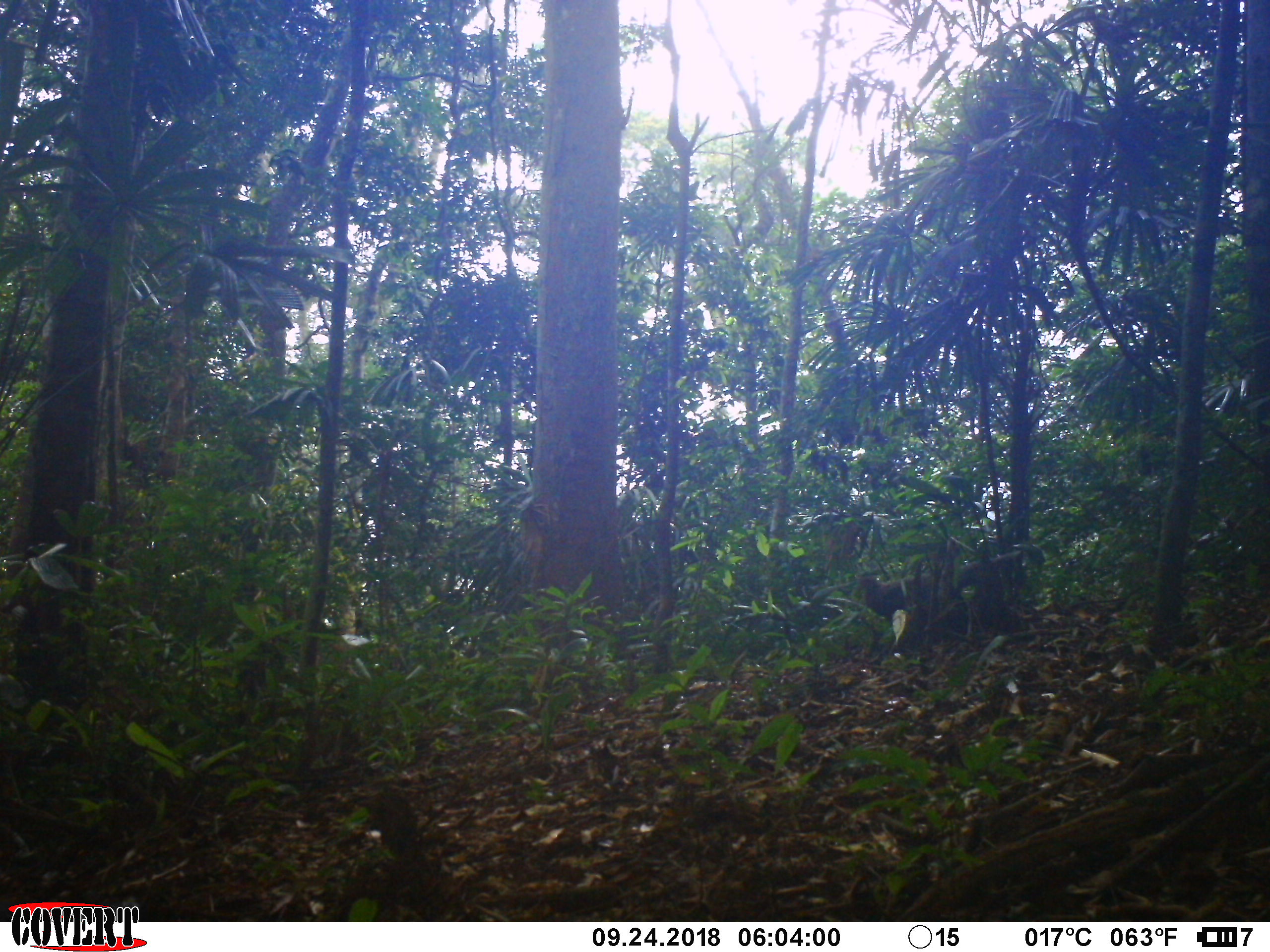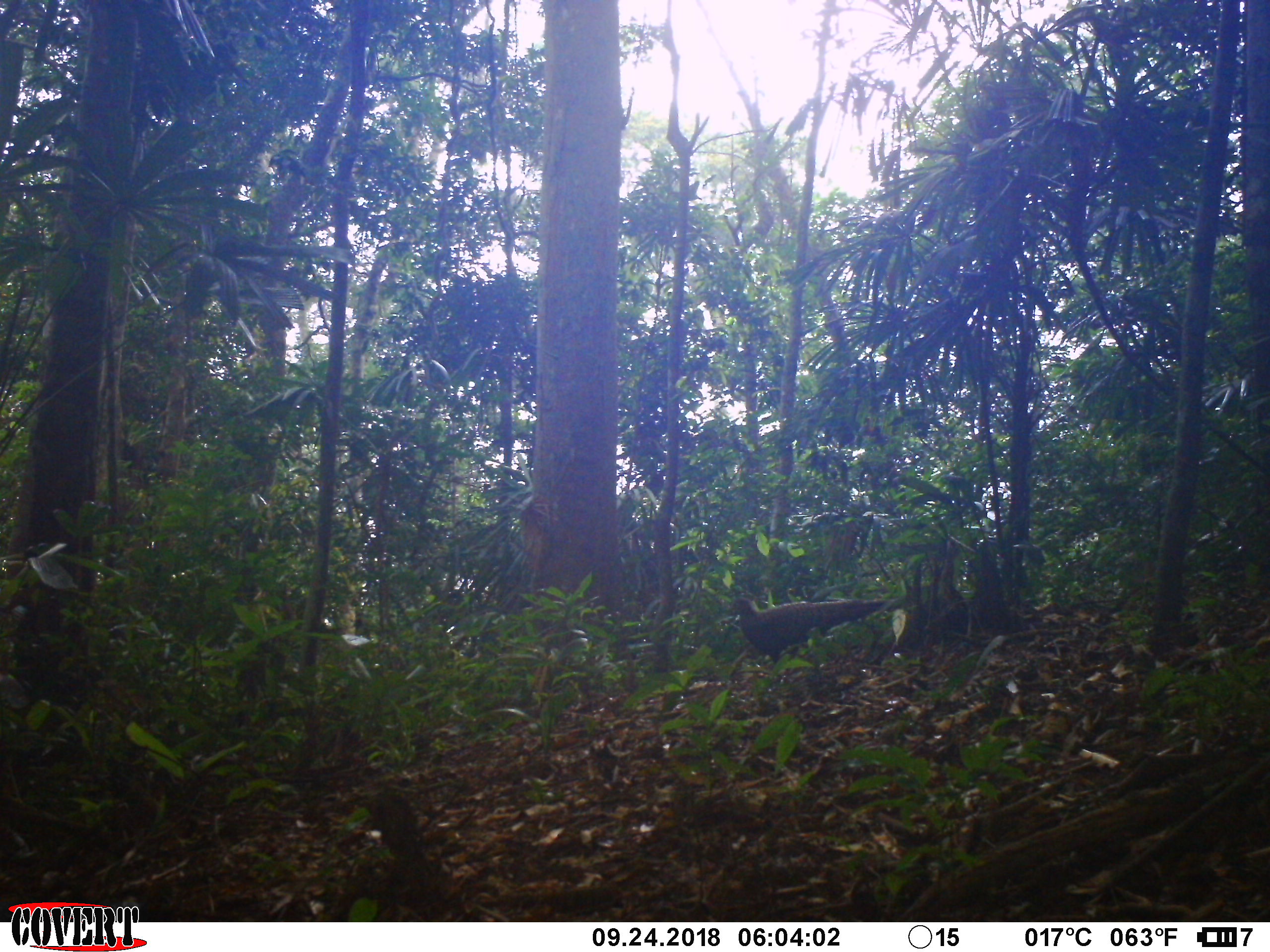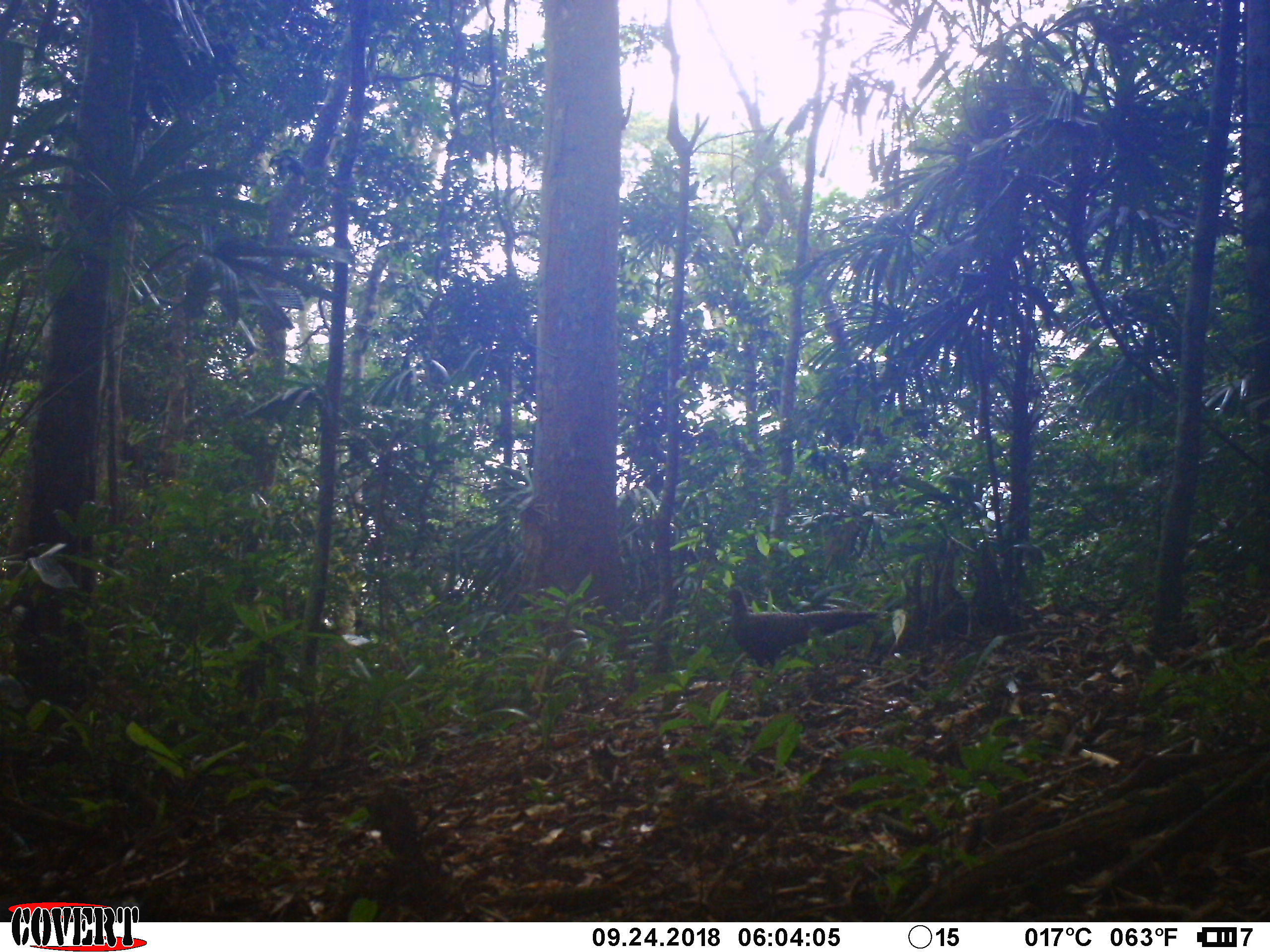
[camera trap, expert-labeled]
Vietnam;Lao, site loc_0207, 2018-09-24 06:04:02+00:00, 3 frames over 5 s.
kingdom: Animalia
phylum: Chordata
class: Aves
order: Galliformes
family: Phasianidae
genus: Polyplectron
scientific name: Polyplectron bicalcaratum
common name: gray peacock-pheasant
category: grey peacock pheasant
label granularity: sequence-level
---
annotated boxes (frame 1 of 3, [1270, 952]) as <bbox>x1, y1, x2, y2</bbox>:
grey peacock pheasant: <bbox>858, 542, 1047, 643</bbox>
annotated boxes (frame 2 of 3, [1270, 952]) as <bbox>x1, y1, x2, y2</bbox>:
grey peacock pheasant: <bbox>724, 596, 898, 665</bbox>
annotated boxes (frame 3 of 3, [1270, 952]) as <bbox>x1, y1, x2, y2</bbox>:
grey peacock pheasant: <bbox>723, 585, 888, 668</bbox>